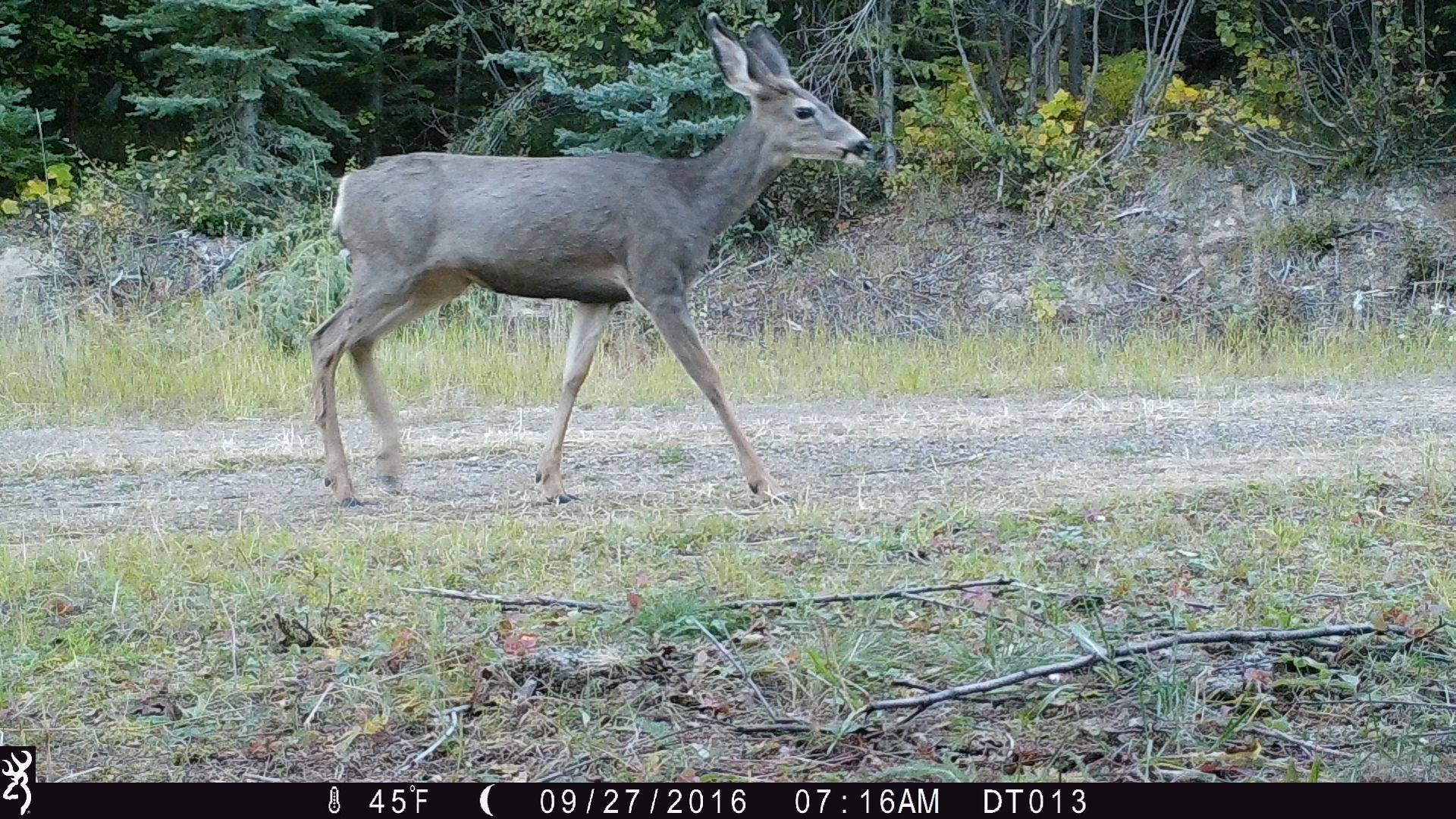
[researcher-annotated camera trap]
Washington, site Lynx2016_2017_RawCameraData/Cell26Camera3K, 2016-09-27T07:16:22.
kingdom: Animalia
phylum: Chordata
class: Mammalia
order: Artiodactyla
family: Cervidae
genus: Odocoileus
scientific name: Odocoileus hemionus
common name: mule deer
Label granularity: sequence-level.